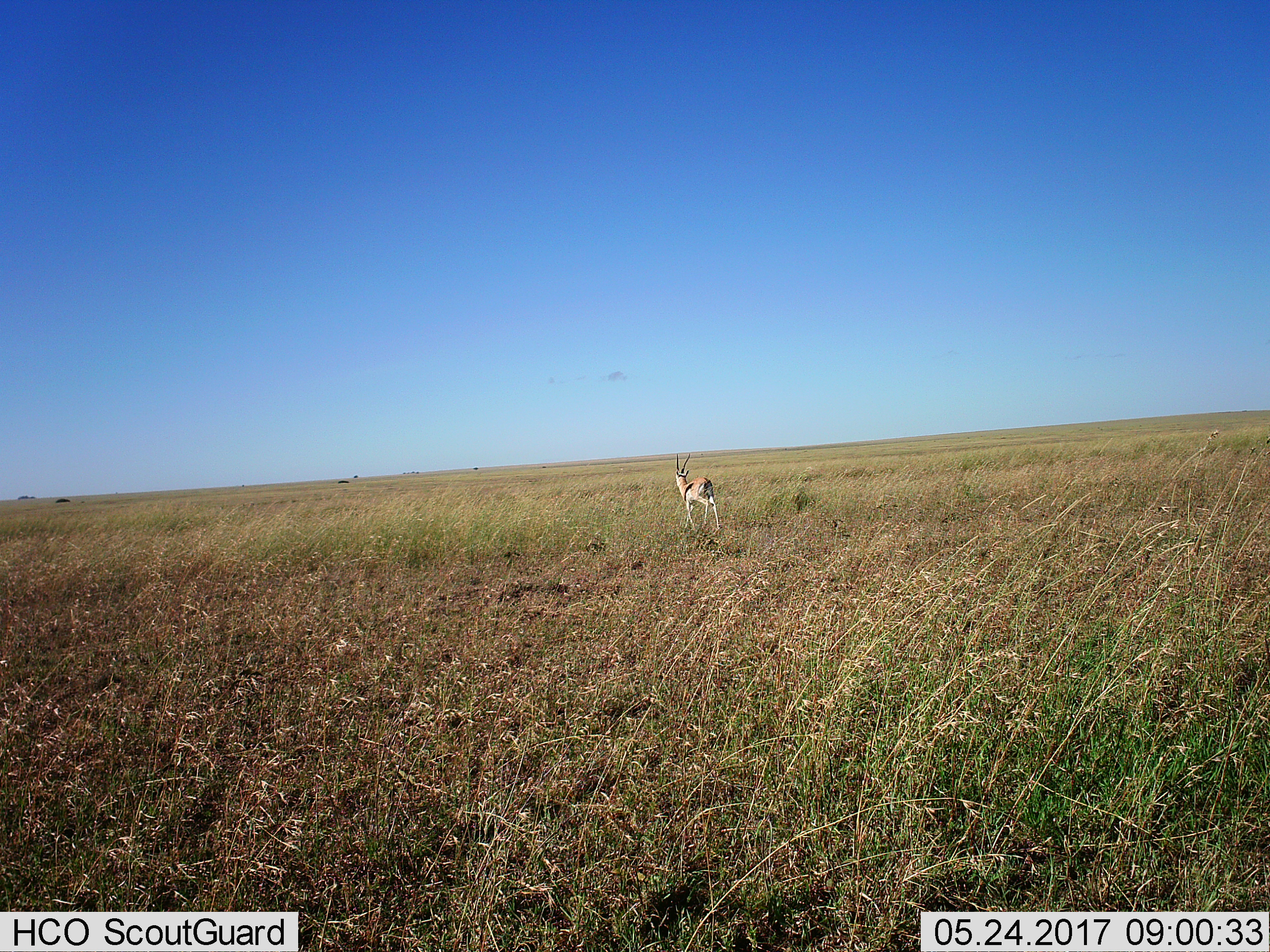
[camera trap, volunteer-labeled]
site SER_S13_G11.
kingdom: Animalia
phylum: Chordata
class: Mammalia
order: Artiodactyla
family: Bovidae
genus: Eudorcas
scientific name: Eudorcas thomsonii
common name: thomson's gazelle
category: gazellethomsons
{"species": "gazellethomsons (thomson's gazelle) (Eudorcas thomsonii)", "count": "1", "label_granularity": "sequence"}